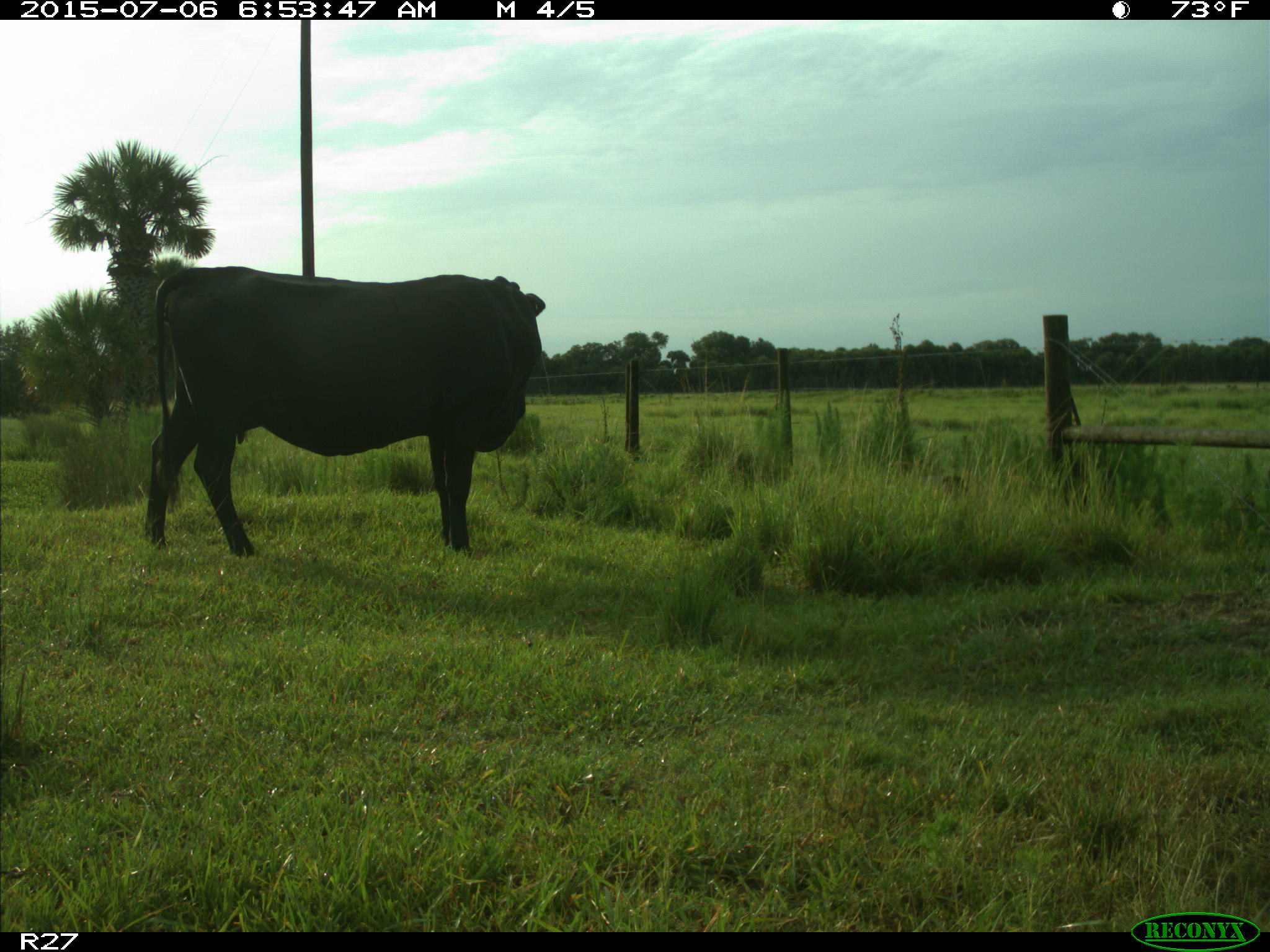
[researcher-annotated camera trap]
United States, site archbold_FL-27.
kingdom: Animalia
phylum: Chordata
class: Mammalia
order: Artiodactyla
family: Bovidae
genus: Bos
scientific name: Bos taurus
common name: domestic cow